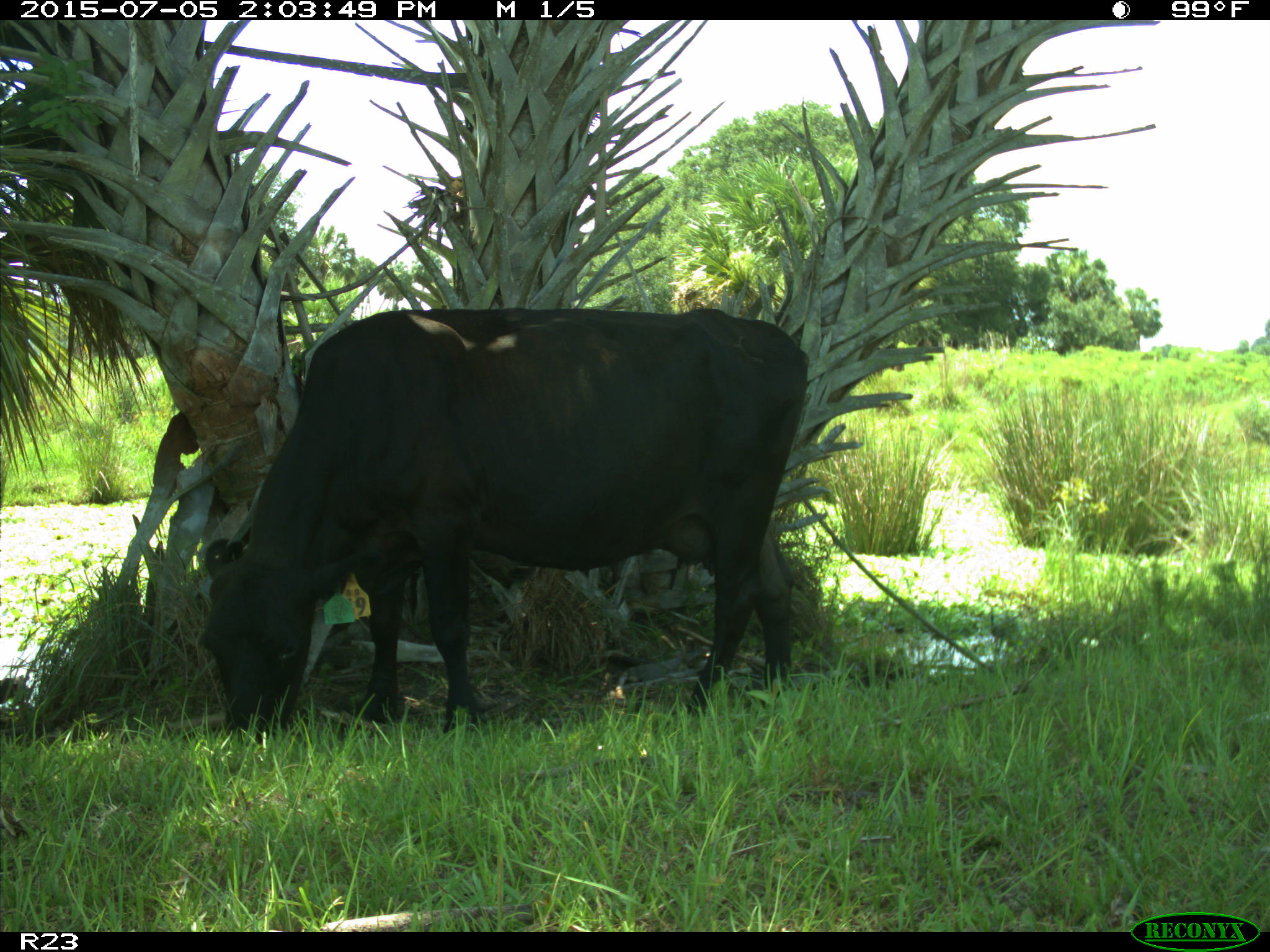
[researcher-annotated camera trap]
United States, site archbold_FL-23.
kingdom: Animalia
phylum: Chordata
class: Mammalia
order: Artiodactyla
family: Bovidae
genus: Bos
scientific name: Bos taurus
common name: domestic cow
Bos taurus (domestic cow).